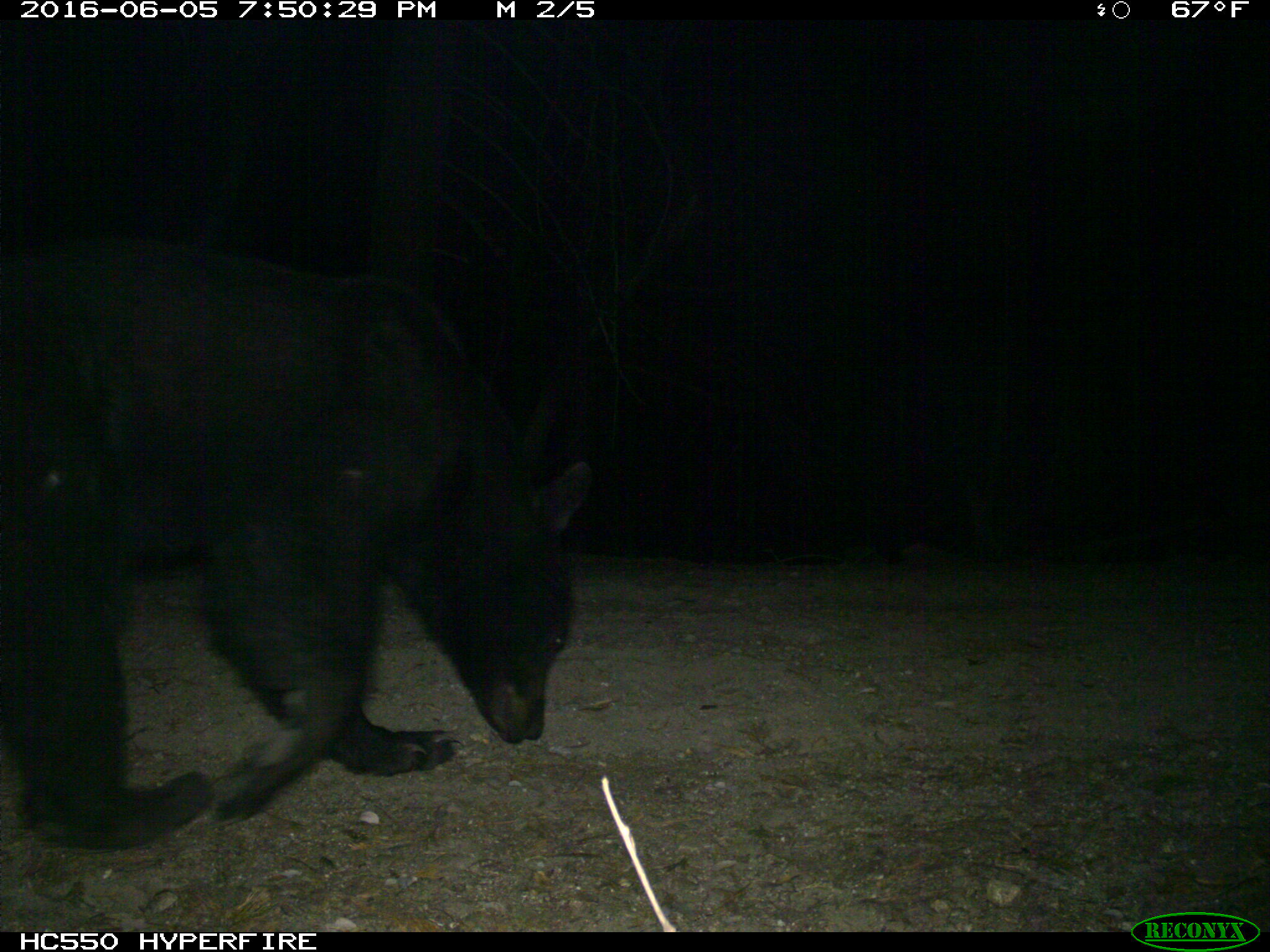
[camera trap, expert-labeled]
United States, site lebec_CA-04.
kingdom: Animalia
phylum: Chordata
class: Mammalia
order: Carnivora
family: Ursidae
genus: Ursus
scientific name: Ursus americanus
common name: american black bear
Ursus americanus (american black bear).